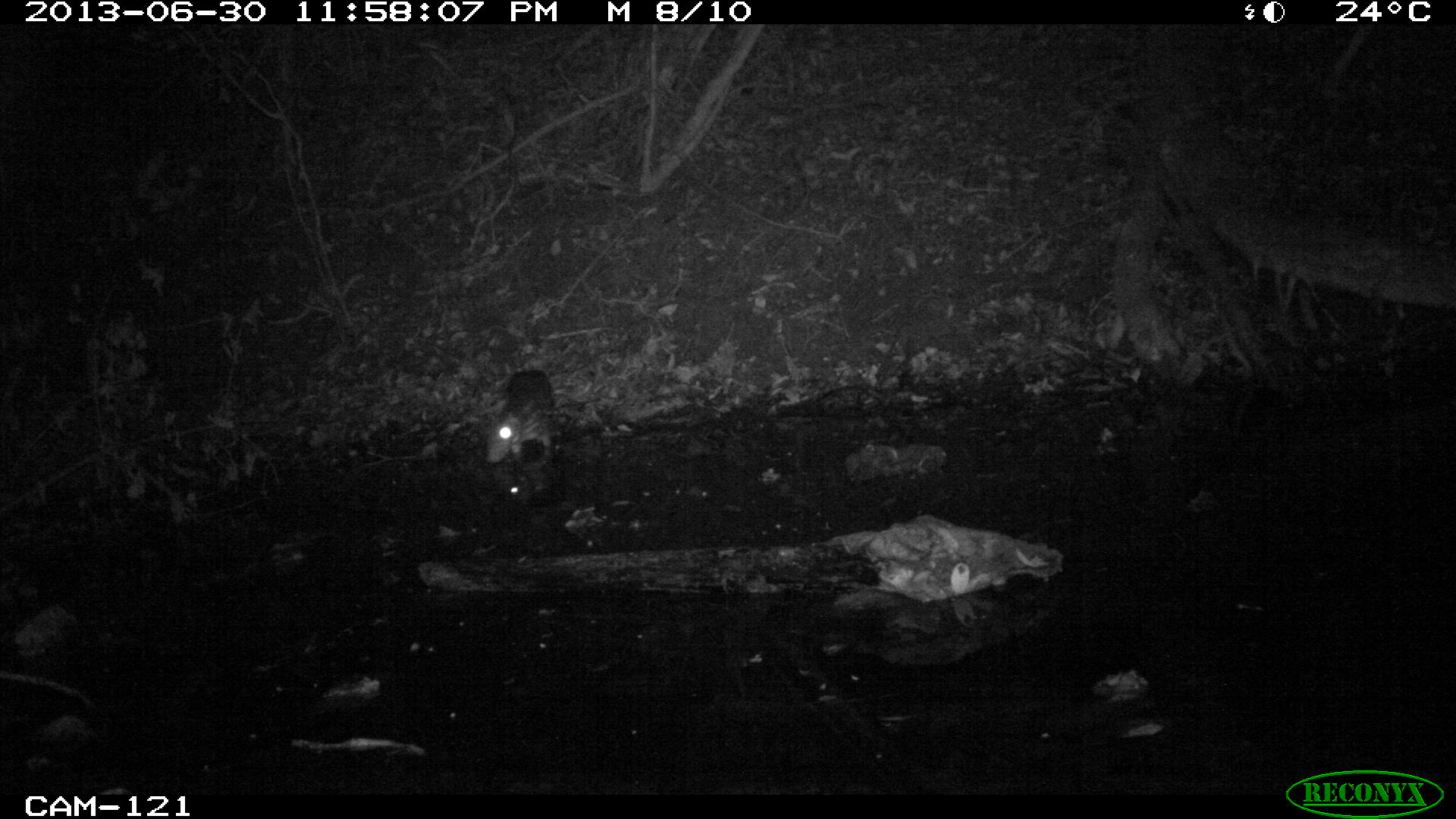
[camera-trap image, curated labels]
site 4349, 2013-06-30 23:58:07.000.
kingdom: Animalia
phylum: Chordata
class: Mammalia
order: Rodentia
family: Cuniculidae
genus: Cuniculus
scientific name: Cuniculus paca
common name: lowland paca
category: agouti paca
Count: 1.